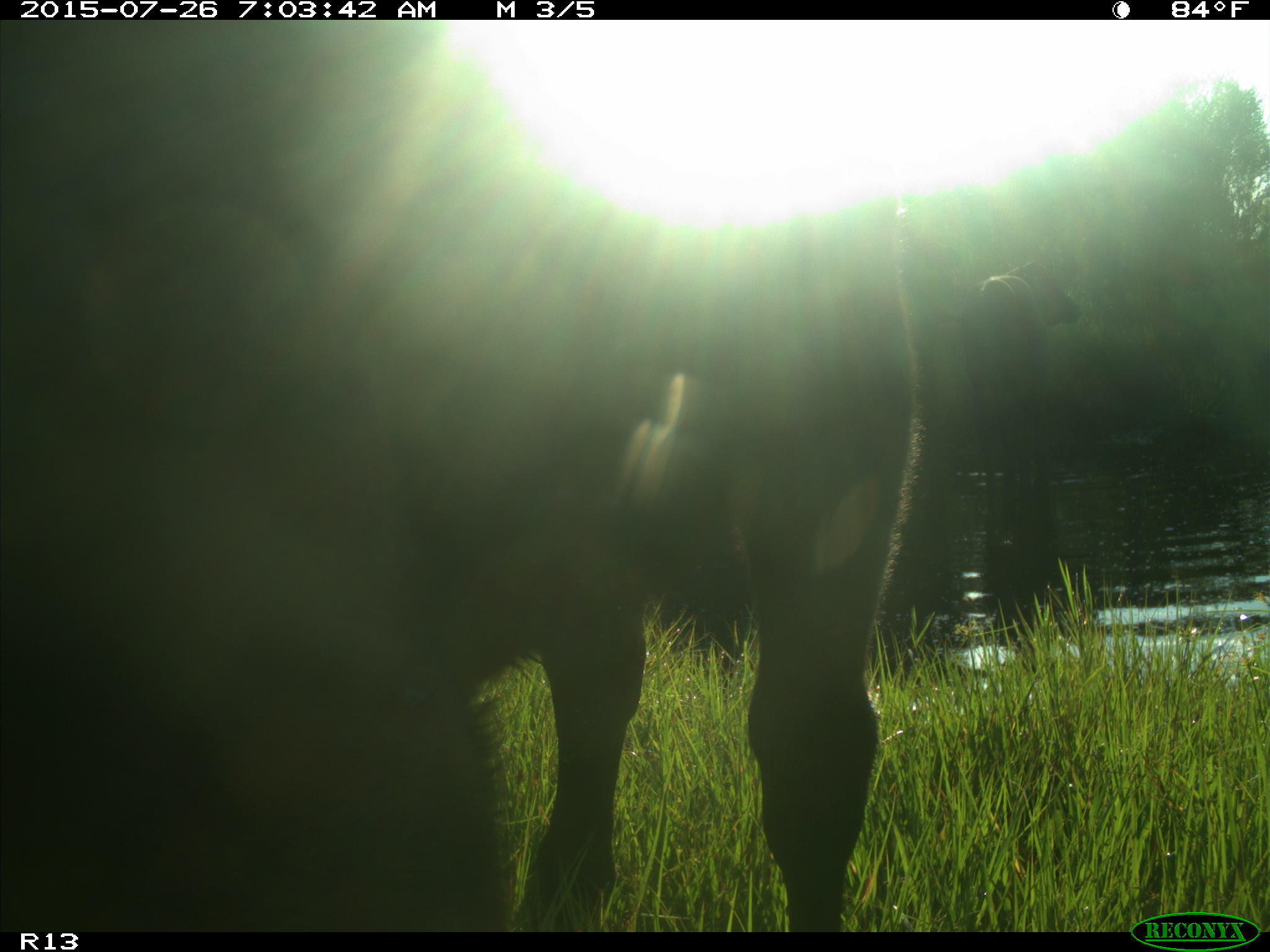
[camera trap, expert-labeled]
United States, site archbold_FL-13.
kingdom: Animalia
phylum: Chordata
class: Mammalia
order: Artiodactyla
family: Bovidae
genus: Bos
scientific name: Bos taurus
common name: domestic cow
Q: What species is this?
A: Bos taurus (domestic cow).